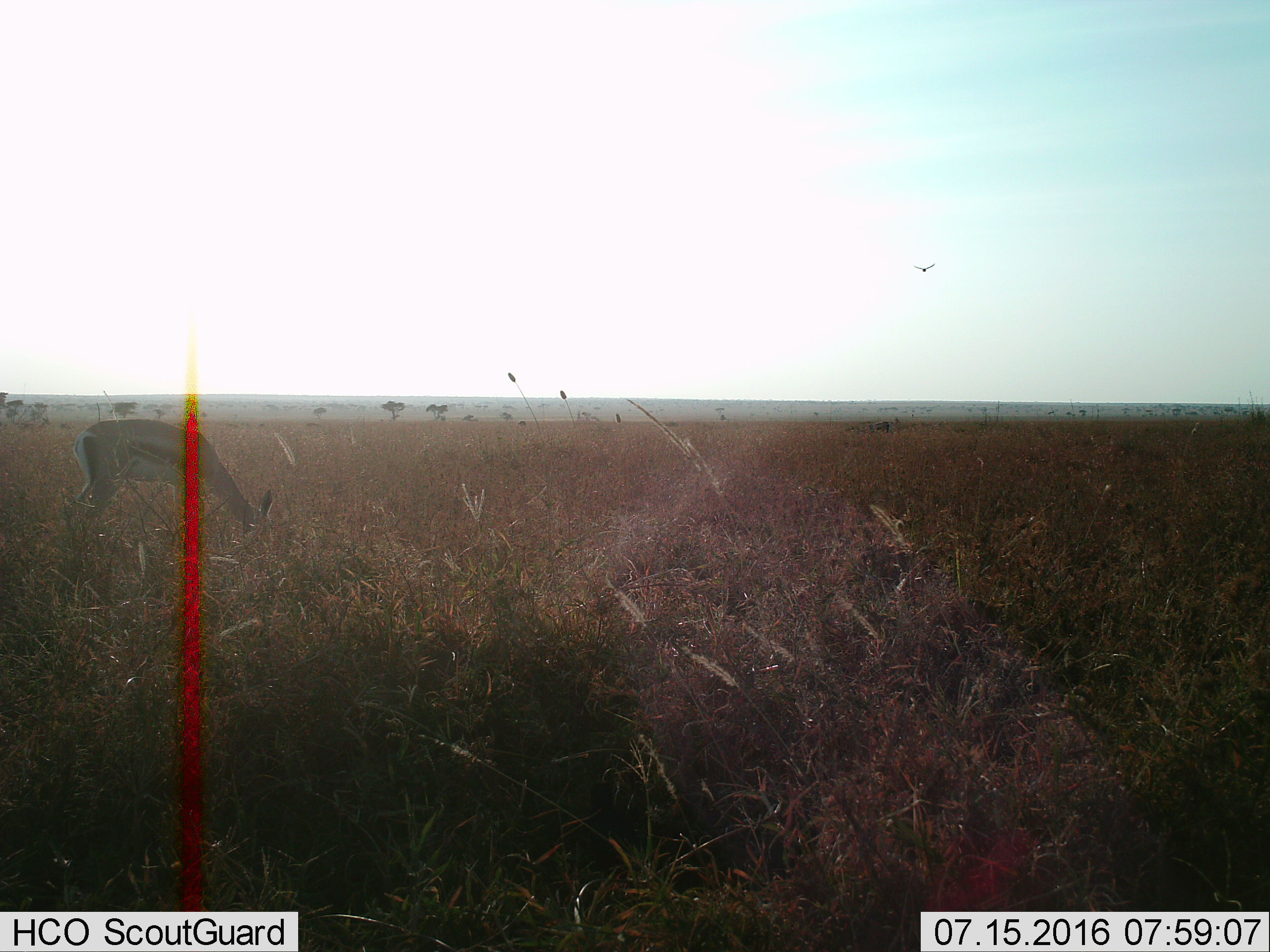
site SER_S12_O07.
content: unidentified animal